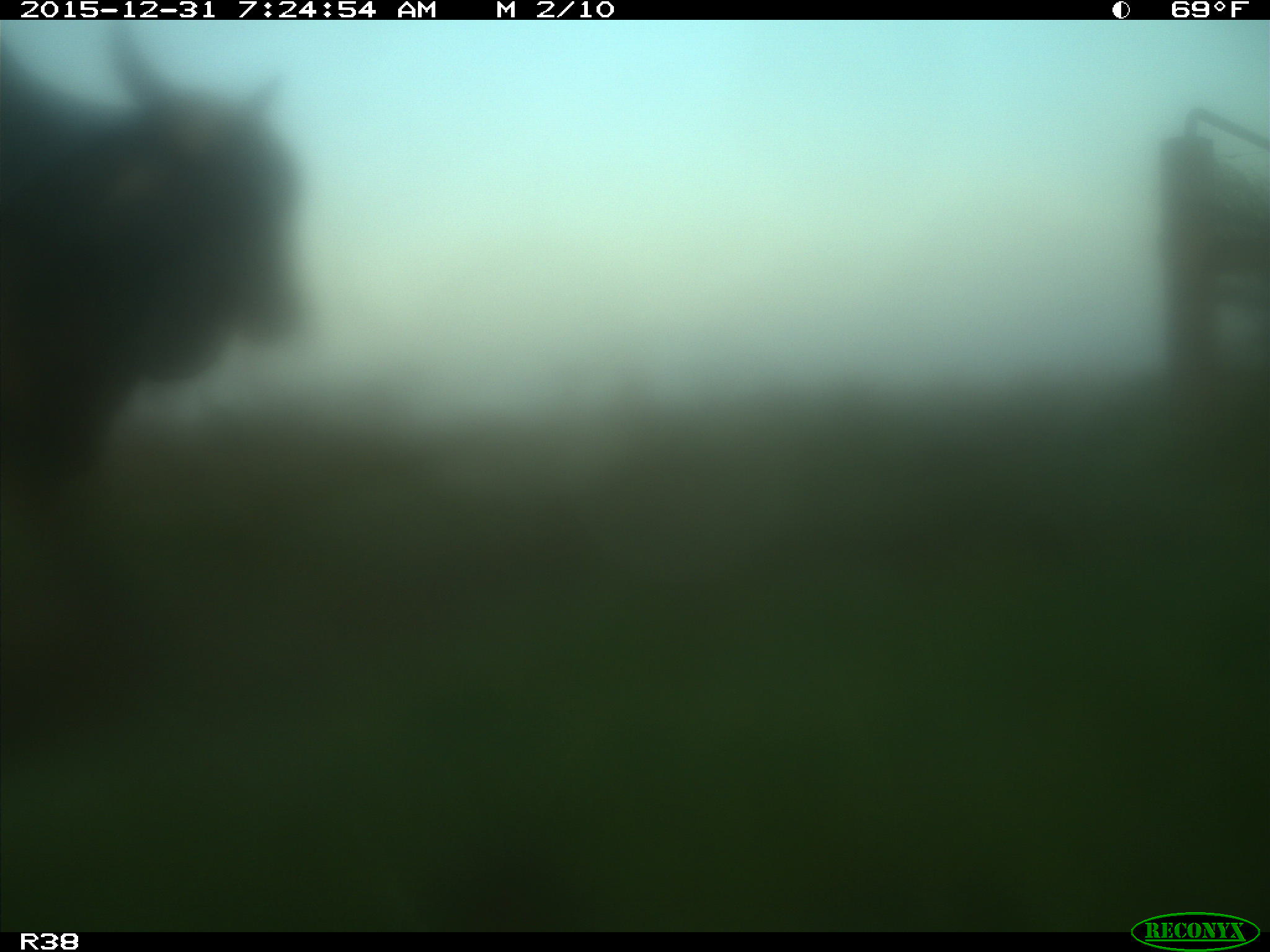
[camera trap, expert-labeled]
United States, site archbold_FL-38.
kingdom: Animalia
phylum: Chordata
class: Mammalia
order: Artiodactyla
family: Bovidae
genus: Bos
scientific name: Bos taurus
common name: domestic cow